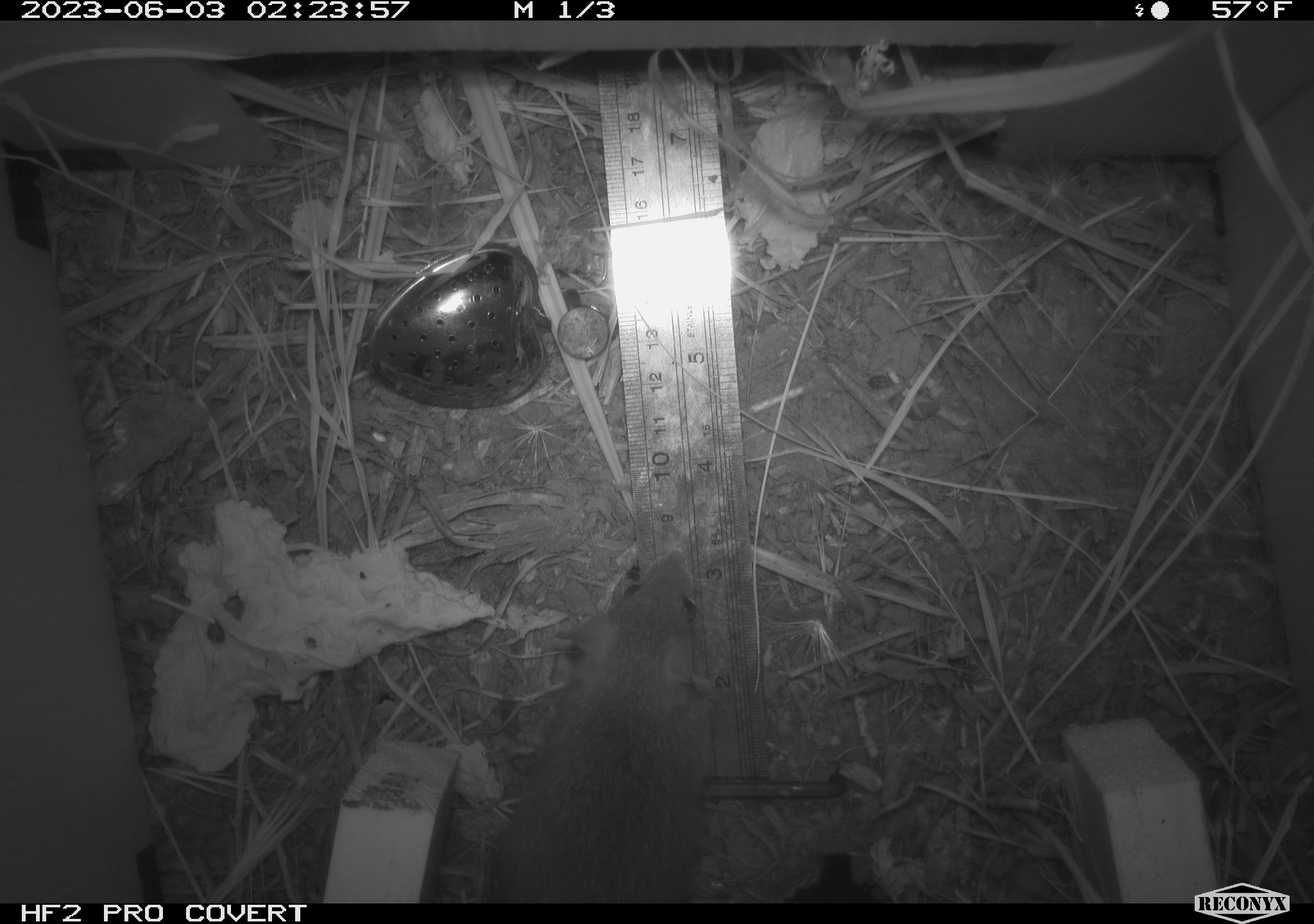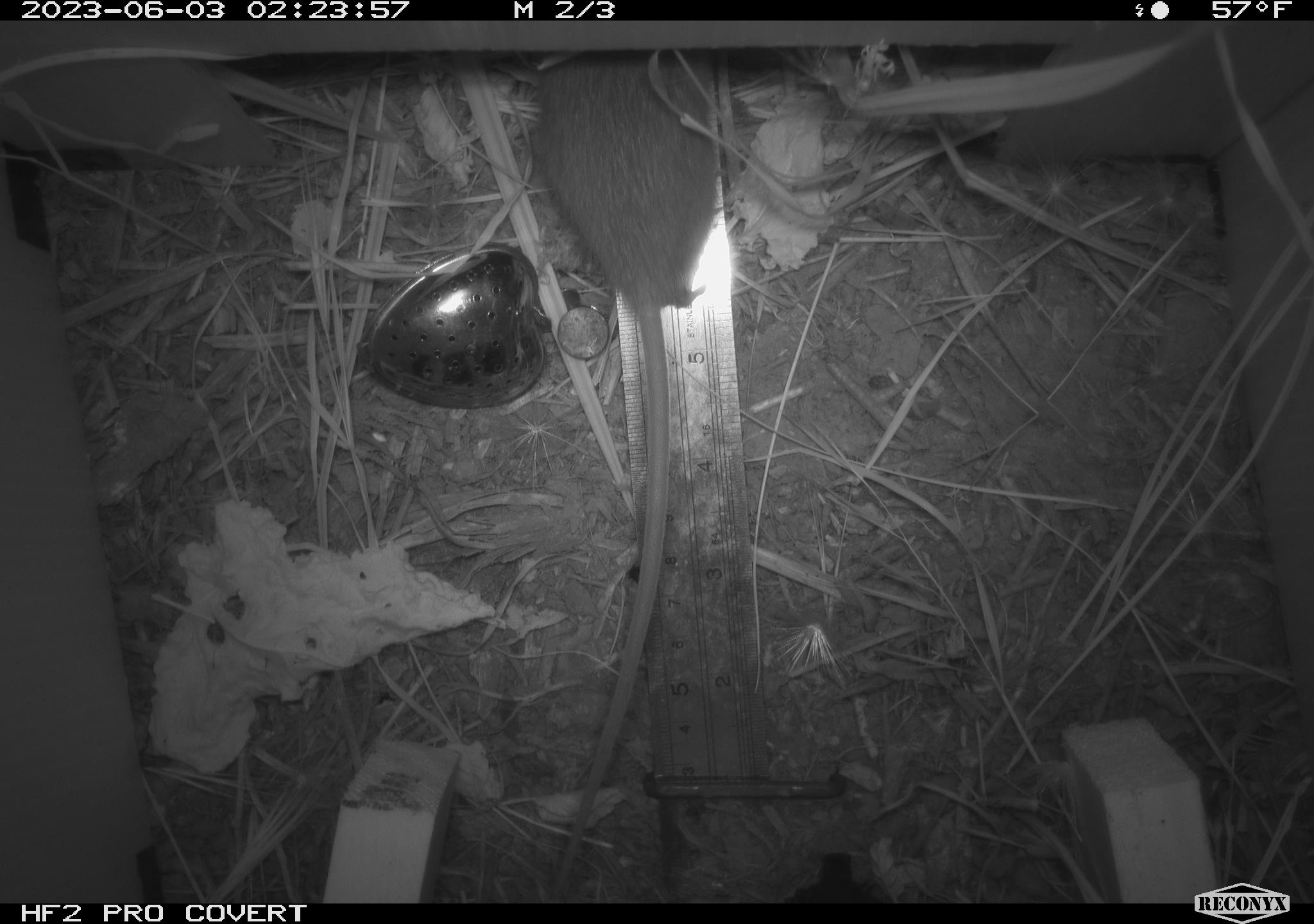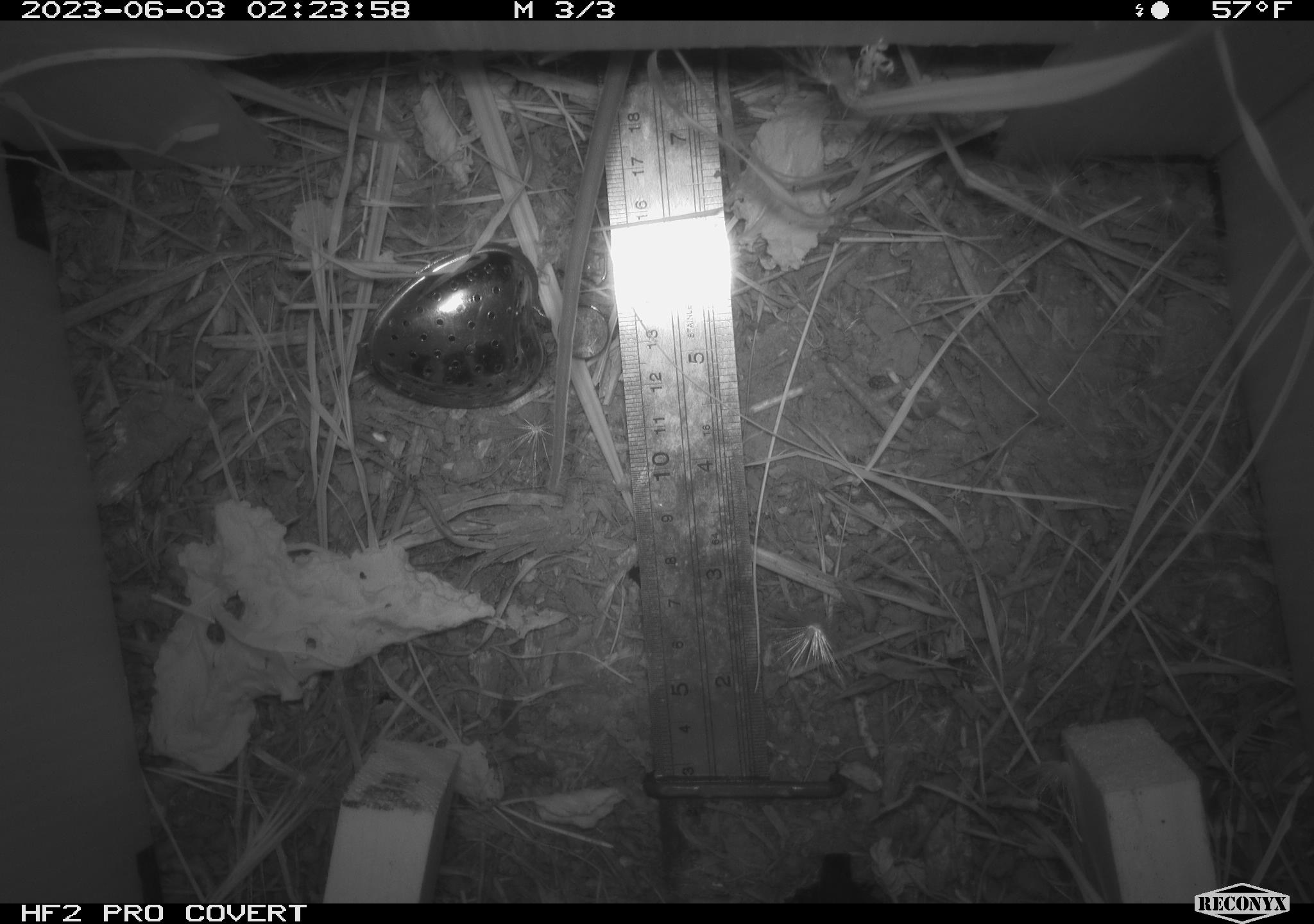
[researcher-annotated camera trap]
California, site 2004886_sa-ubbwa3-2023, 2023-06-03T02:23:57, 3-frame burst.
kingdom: Animalia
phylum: Chordata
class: Mammalia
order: Rodentia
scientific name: Rodentia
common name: mouse species